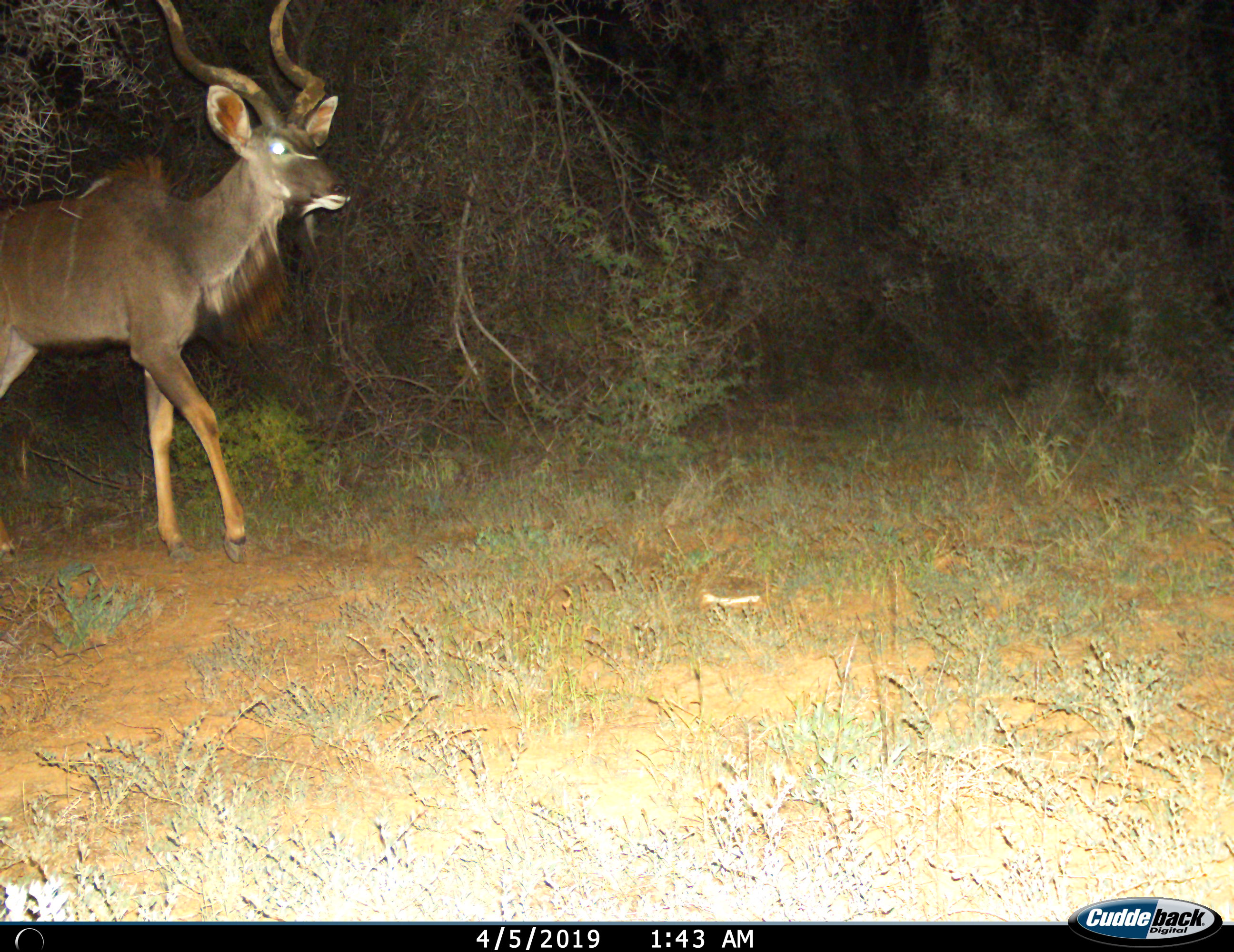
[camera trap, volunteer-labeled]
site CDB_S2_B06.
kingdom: Animalia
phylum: Chordata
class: Mammalia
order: Artiodactyla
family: Bovidae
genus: Tragelaphus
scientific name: Tragelaphus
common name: kudu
Kudu (Tragelaphus), count 1. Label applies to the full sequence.